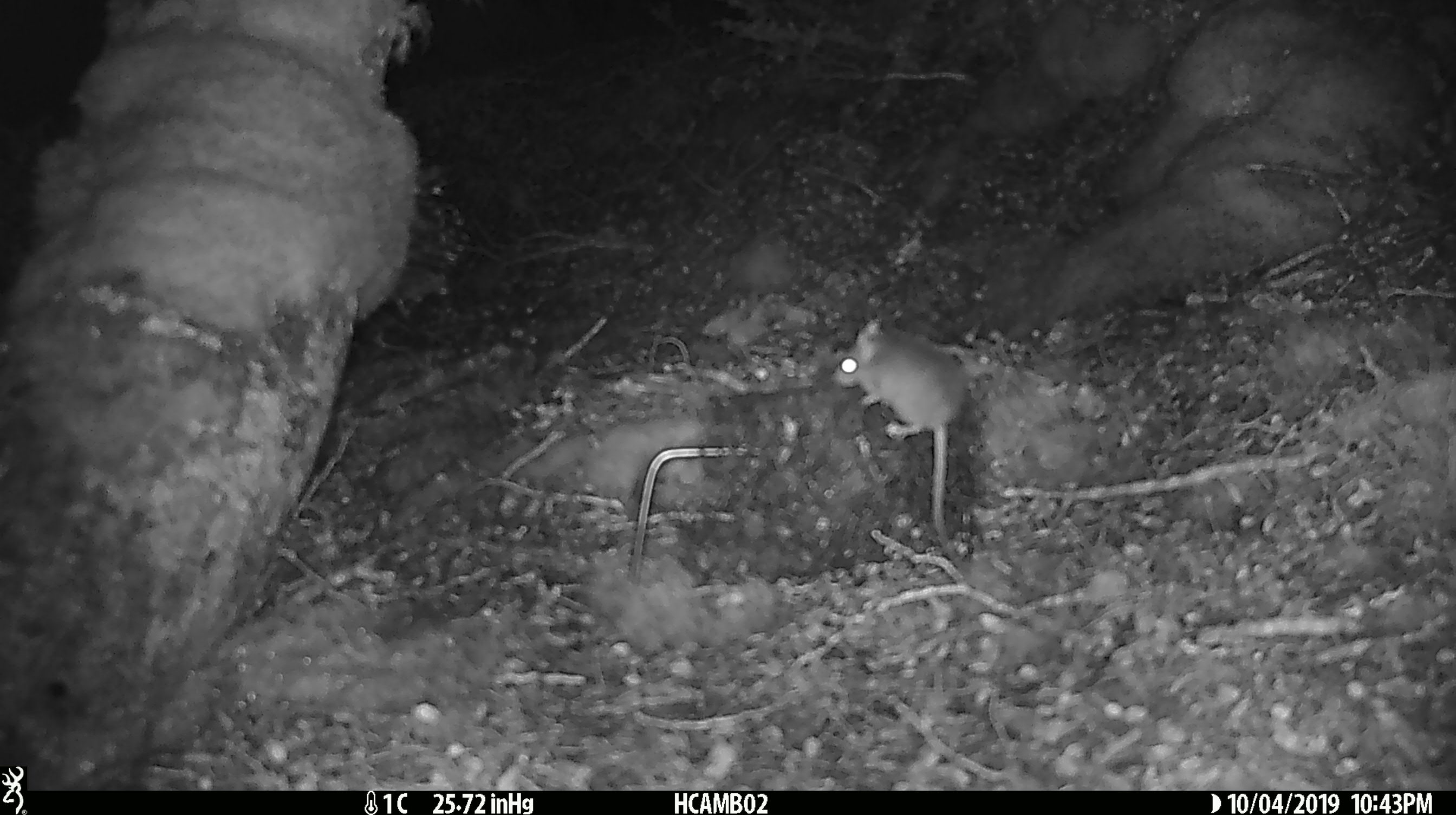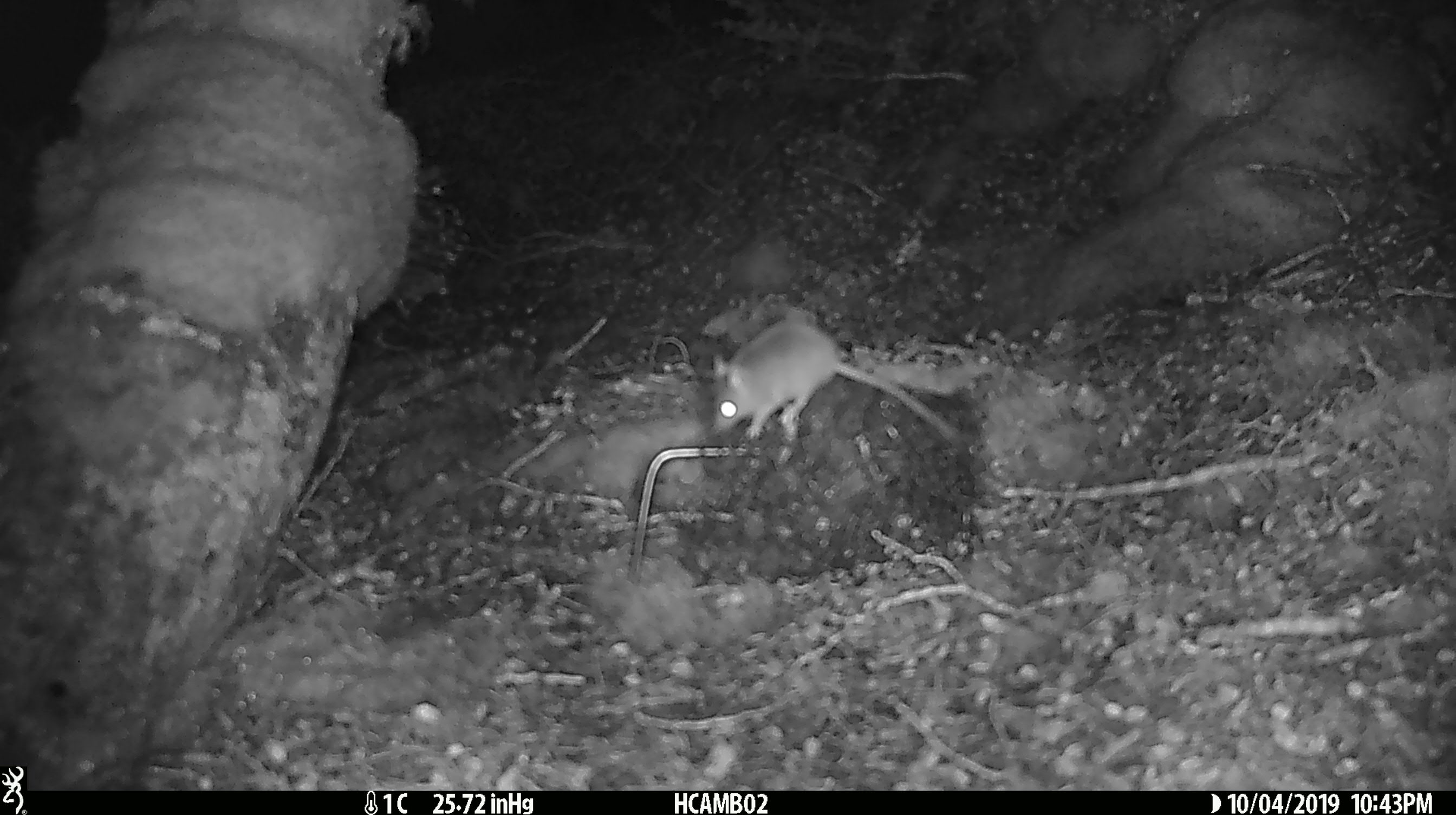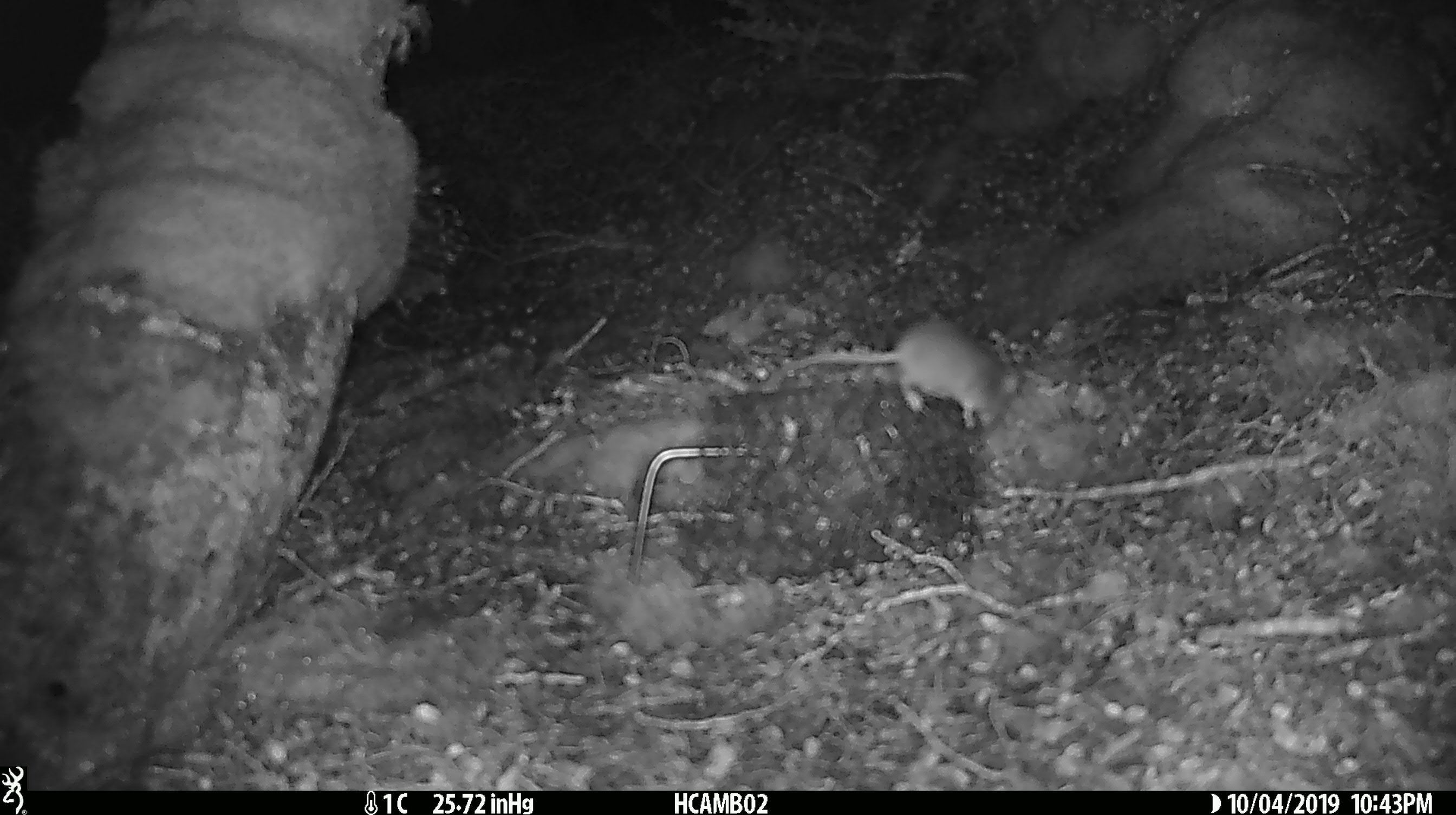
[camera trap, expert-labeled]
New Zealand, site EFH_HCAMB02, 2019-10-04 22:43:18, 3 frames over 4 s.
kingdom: Animalia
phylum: Chordata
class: Mammalia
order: Rodentia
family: Muridae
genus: Mus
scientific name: Mus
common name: mouse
Mouse (Mus).